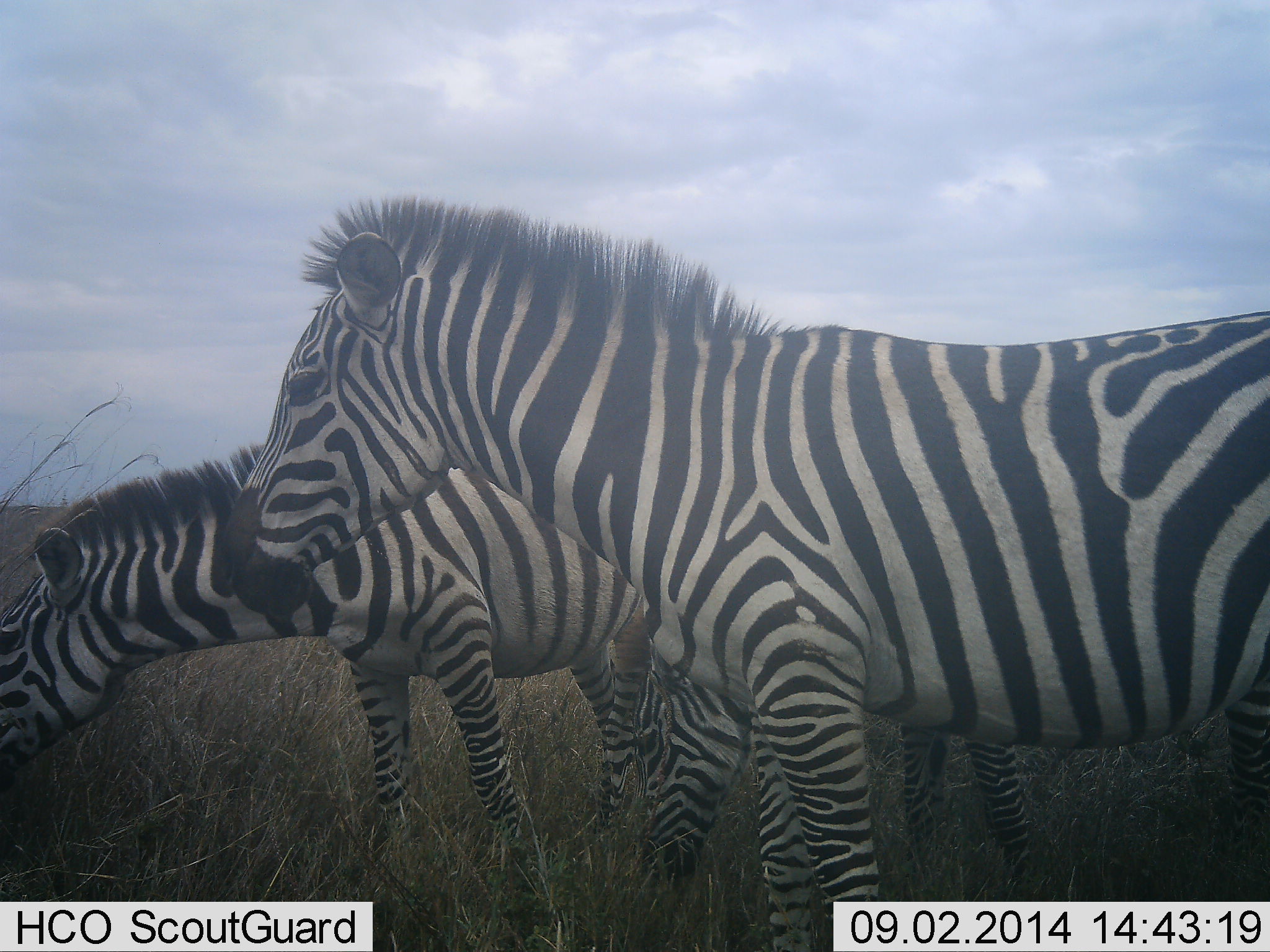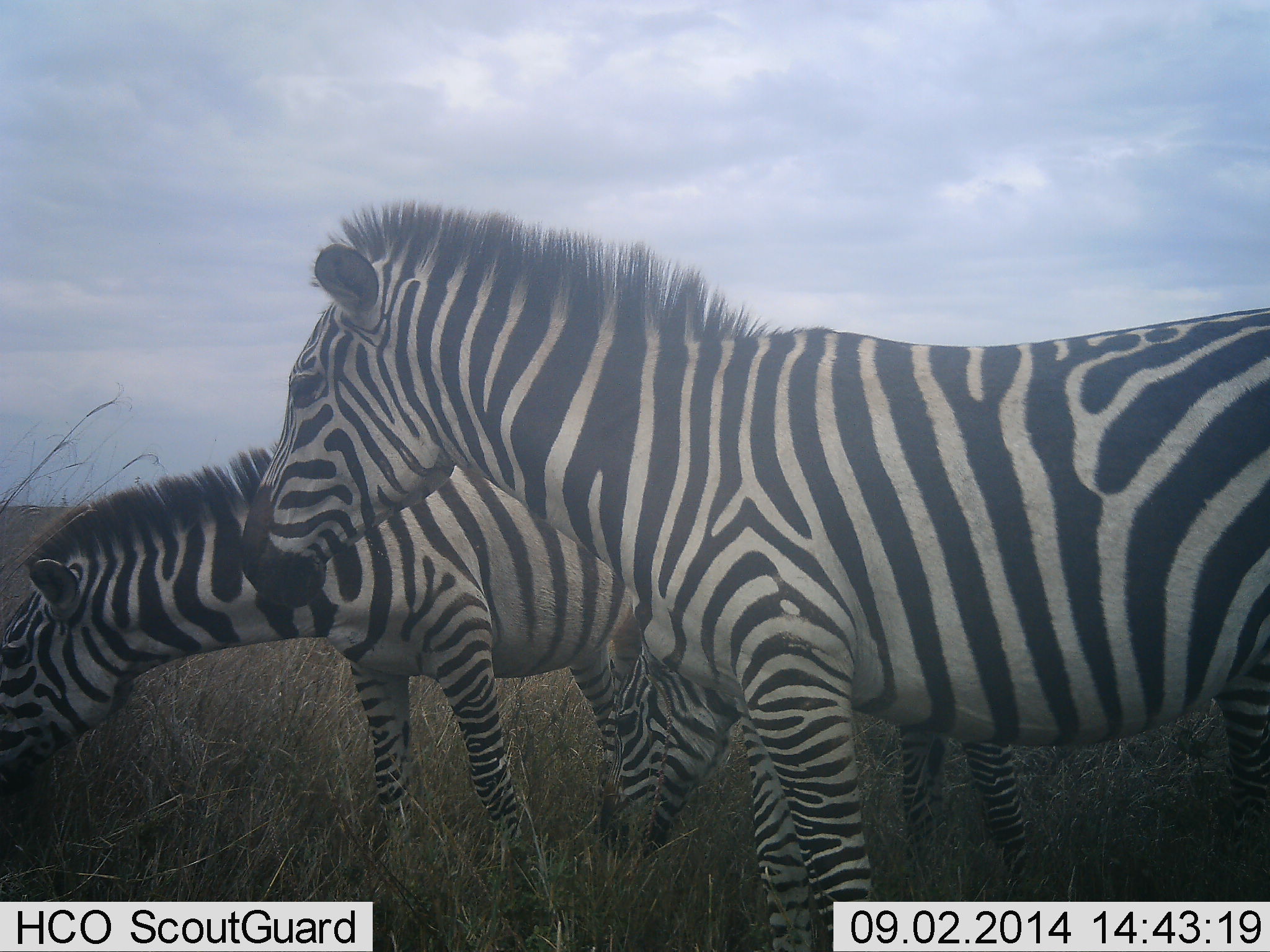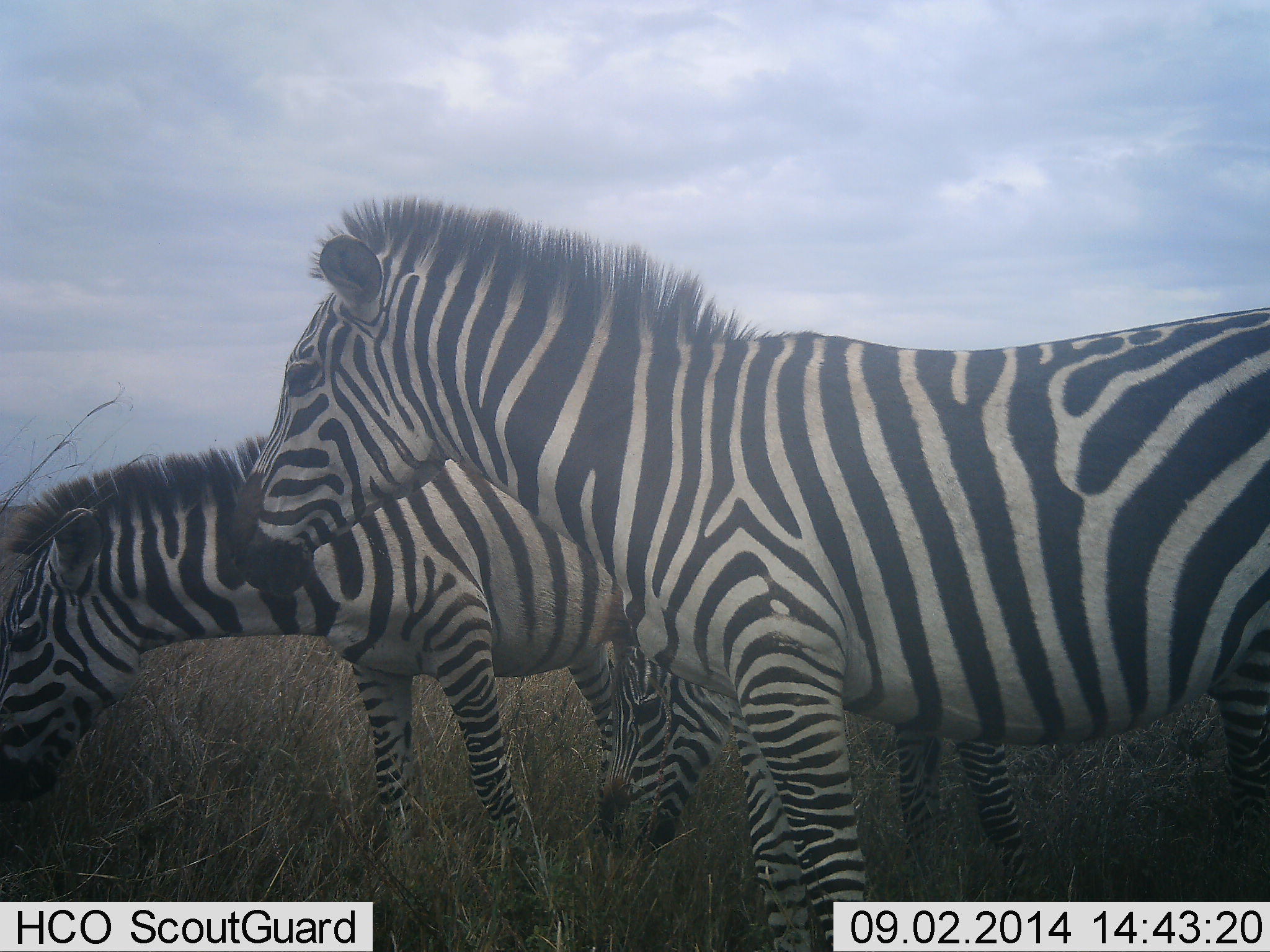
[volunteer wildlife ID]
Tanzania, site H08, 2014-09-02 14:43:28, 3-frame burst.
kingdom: Animalia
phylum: Chordata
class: Mammalia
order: Perissodactyla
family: Equidae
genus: Equus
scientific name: Equus quagga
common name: plains zebra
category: zebra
Zebra (plains zebra) (Equus quagga), count 3. Behavior (volunteer vote fractions): standing 70%, resting 10%, moving 0%, interacting 10%. Young present (vote fraction): 0%. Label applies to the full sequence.